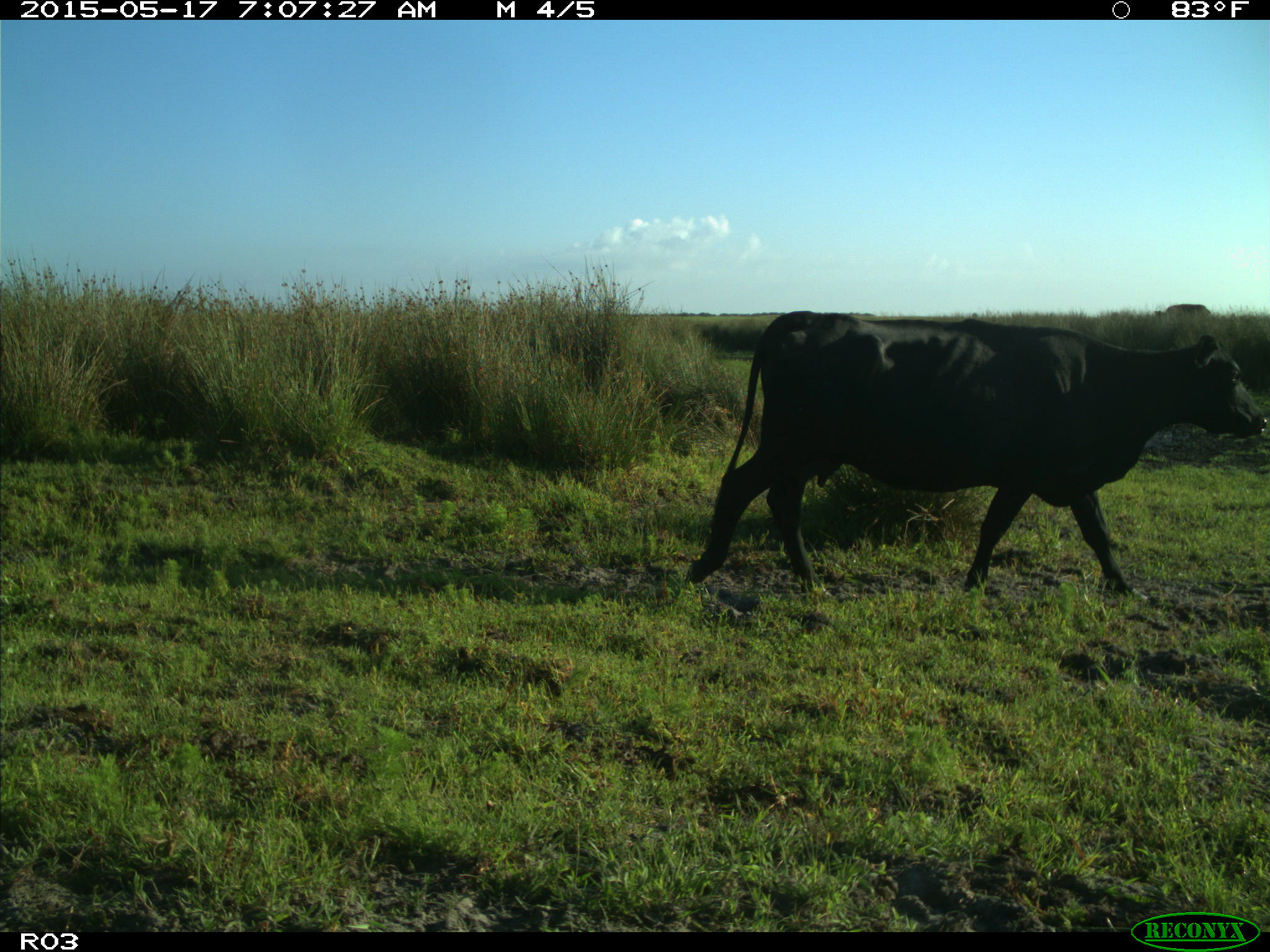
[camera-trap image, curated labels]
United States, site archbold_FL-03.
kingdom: Animalia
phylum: Chordata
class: Mammalia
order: Artiodactyla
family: Bovidae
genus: Bos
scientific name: Bos taurus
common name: domestic cow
Bos taurus (domestic cow).